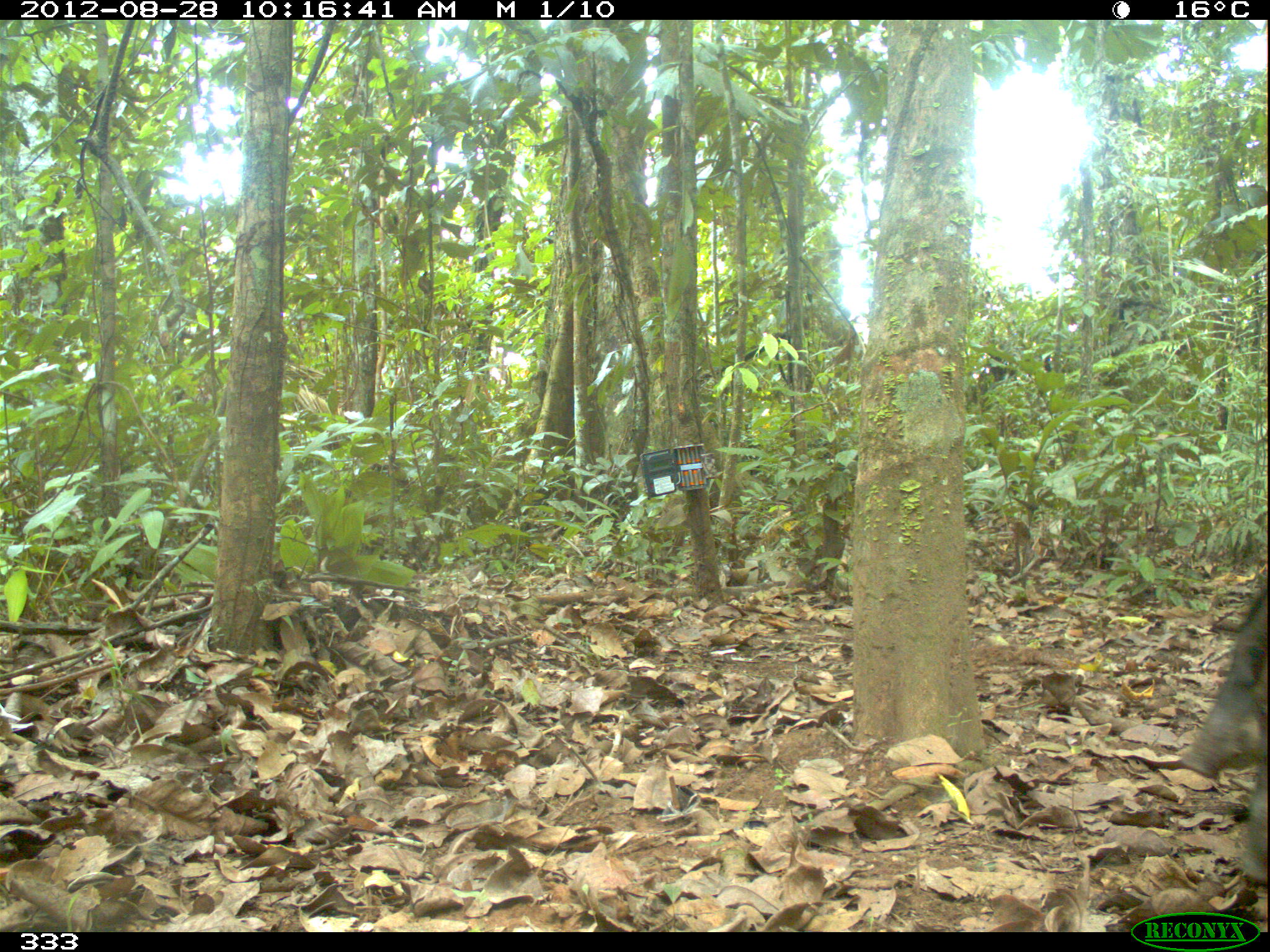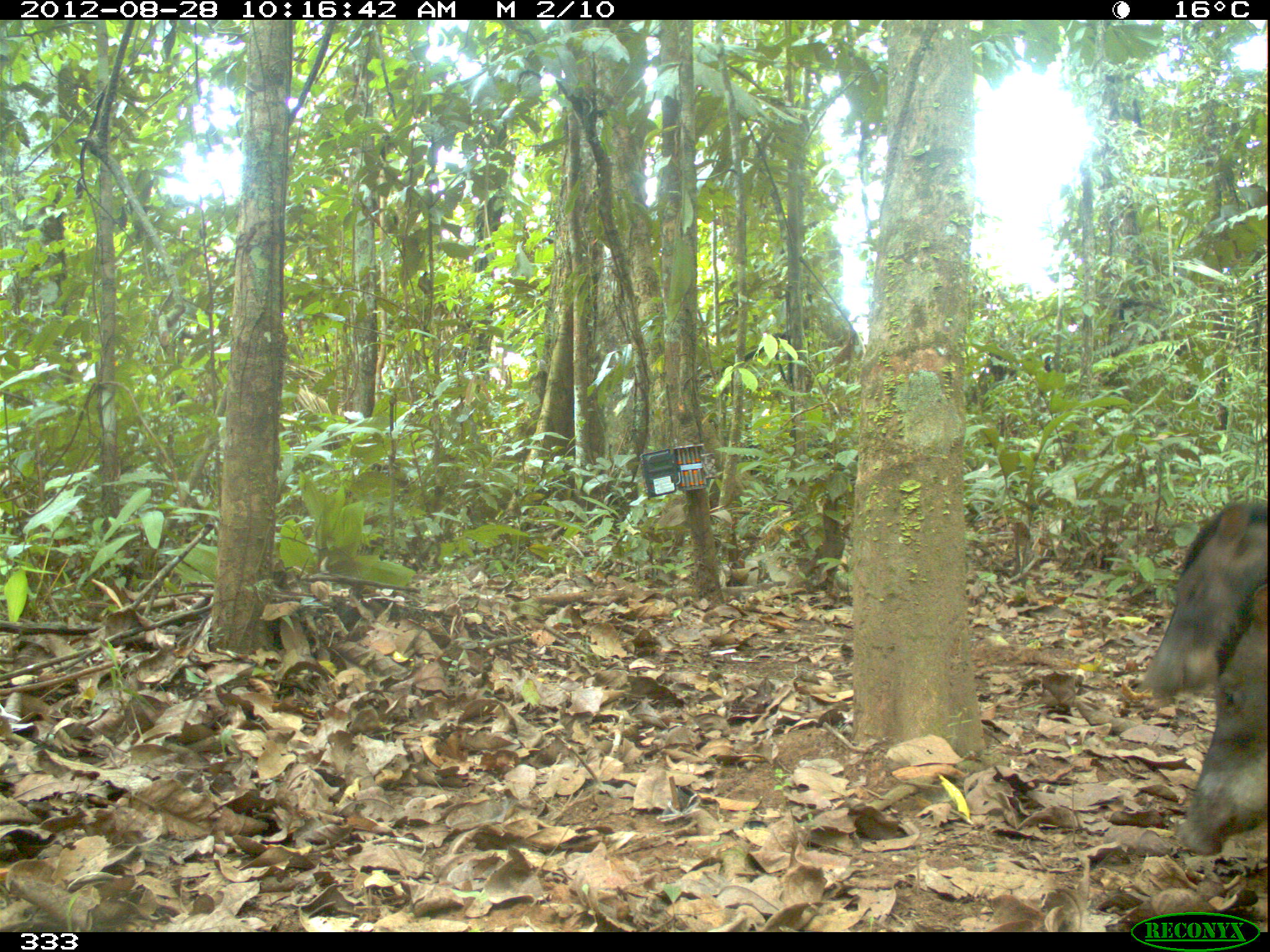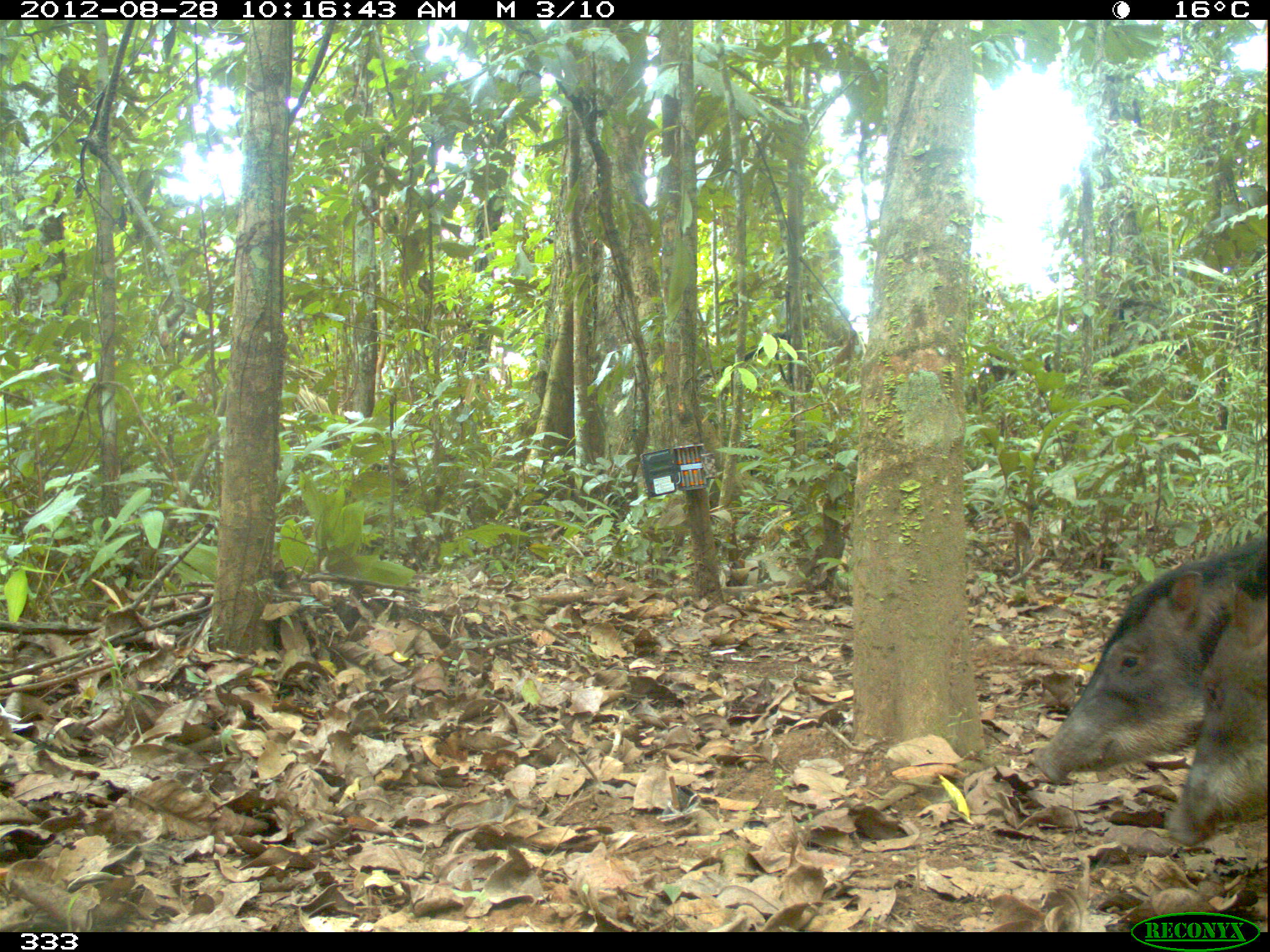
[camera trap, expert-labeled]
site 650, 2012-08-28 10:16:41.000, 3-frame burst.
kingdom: Animalia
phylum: Chordata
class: Mammalia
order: Artiodactyla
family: Tayassuidae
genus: Tayassu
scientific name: Tayassu pecari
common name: white-lipped peccary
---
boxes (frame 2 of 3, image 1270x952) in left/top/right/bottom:
tayassu pecari: 1137/494/1266/700; 1175/578/1267/853